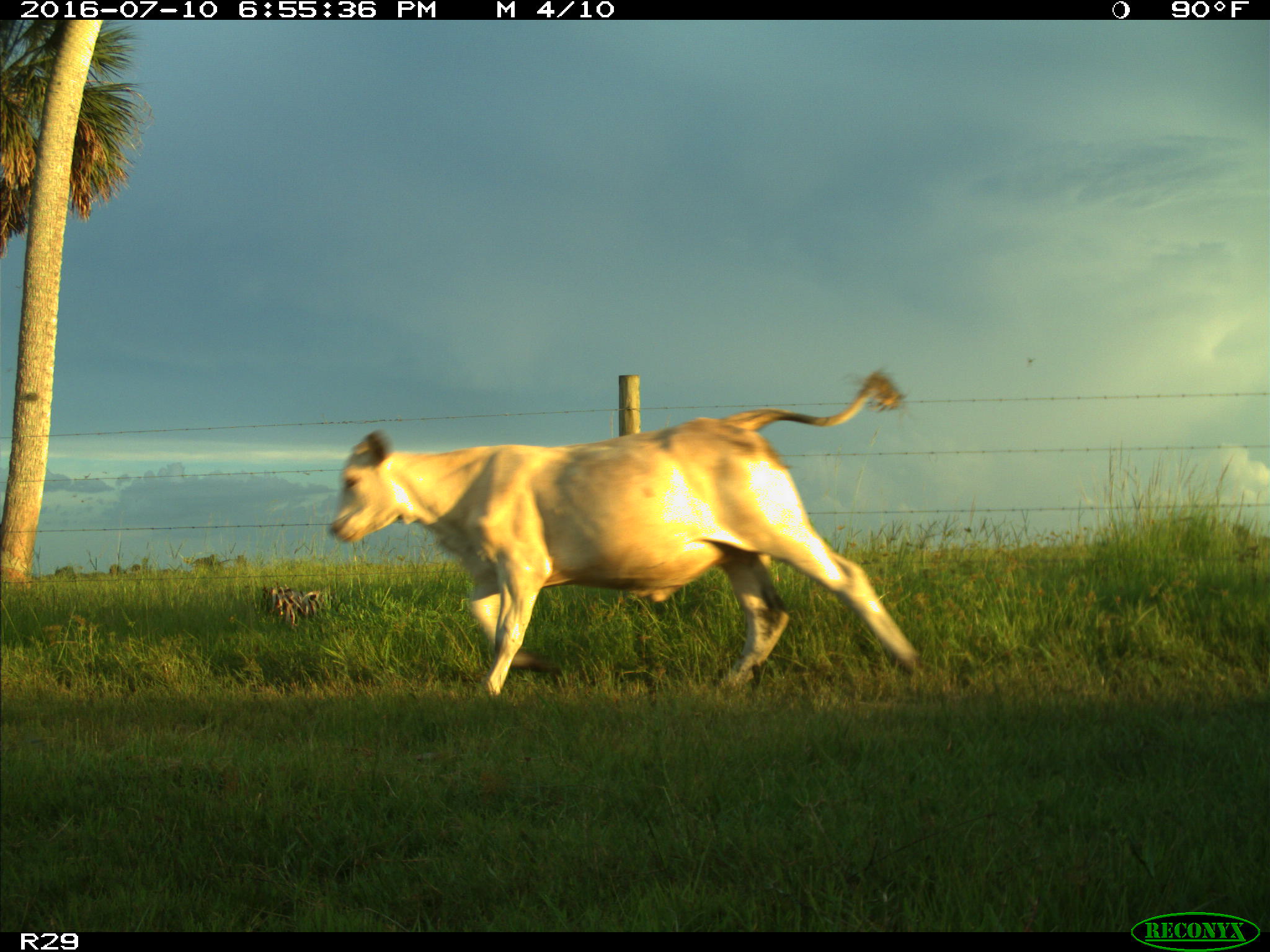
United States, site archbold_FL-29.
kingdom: Animalia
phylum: Chordata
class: Mammalia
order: Artiodactyla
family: Bovidae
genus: Bos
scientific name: Bos taurus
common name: domestic cow